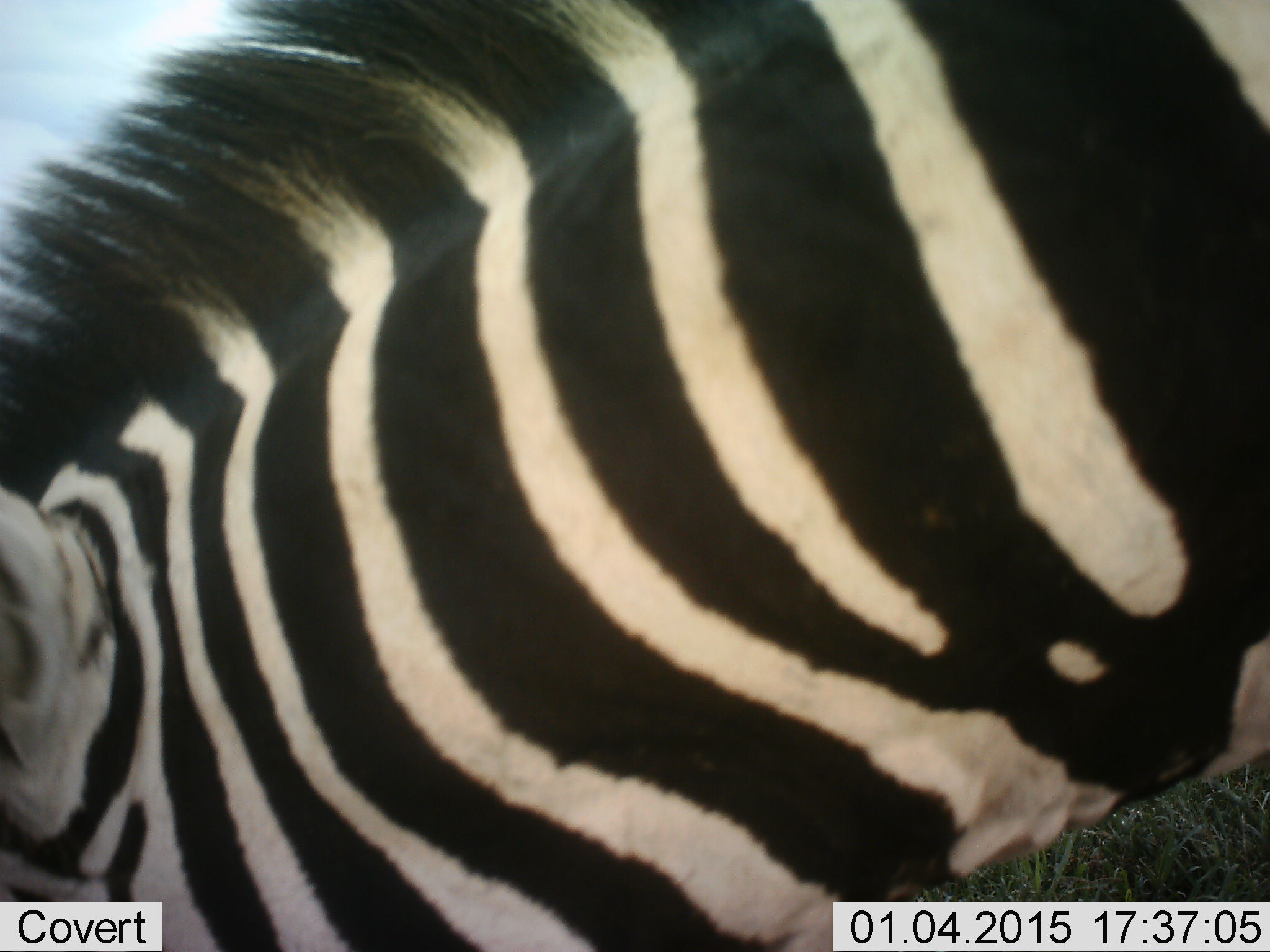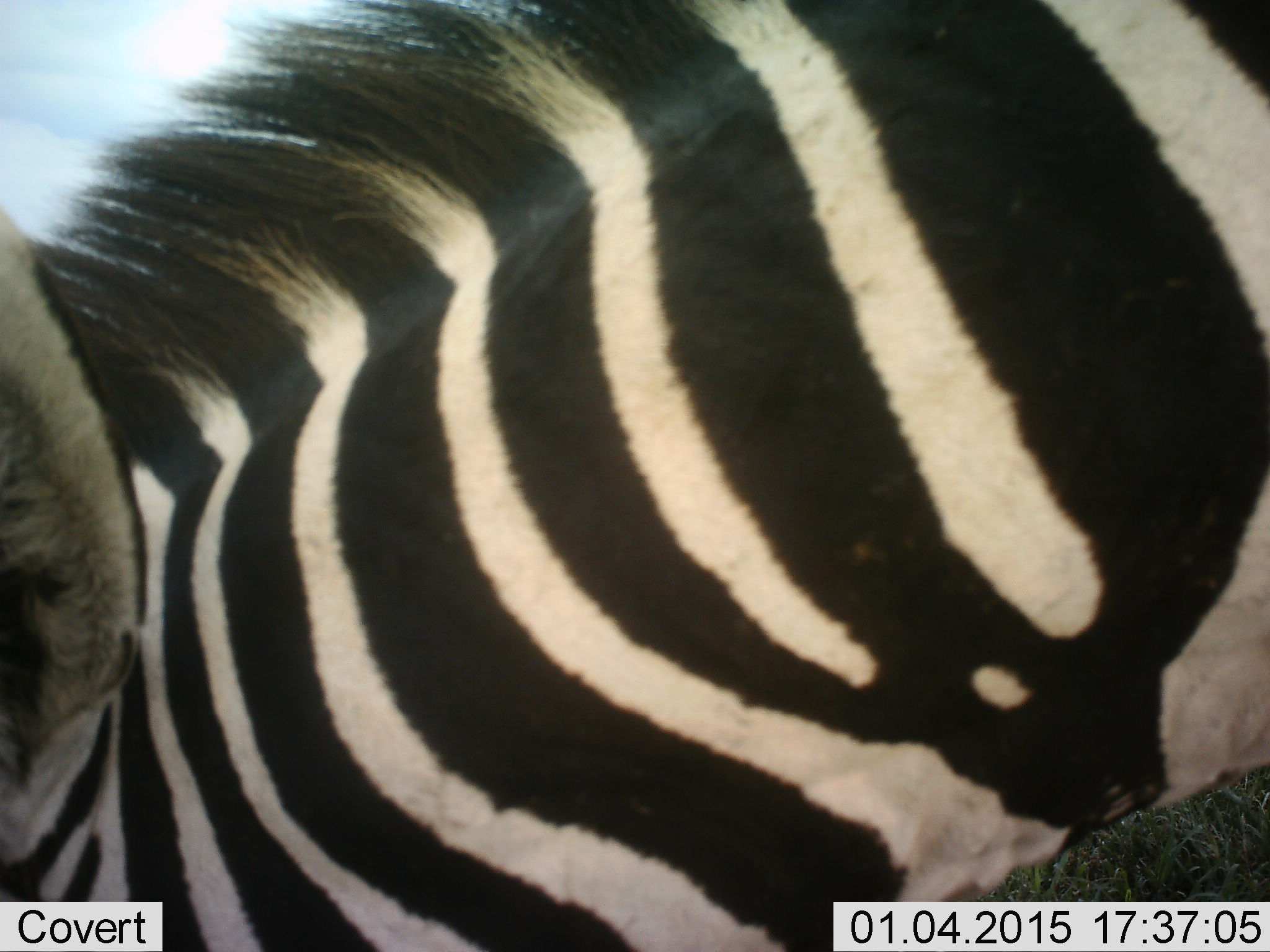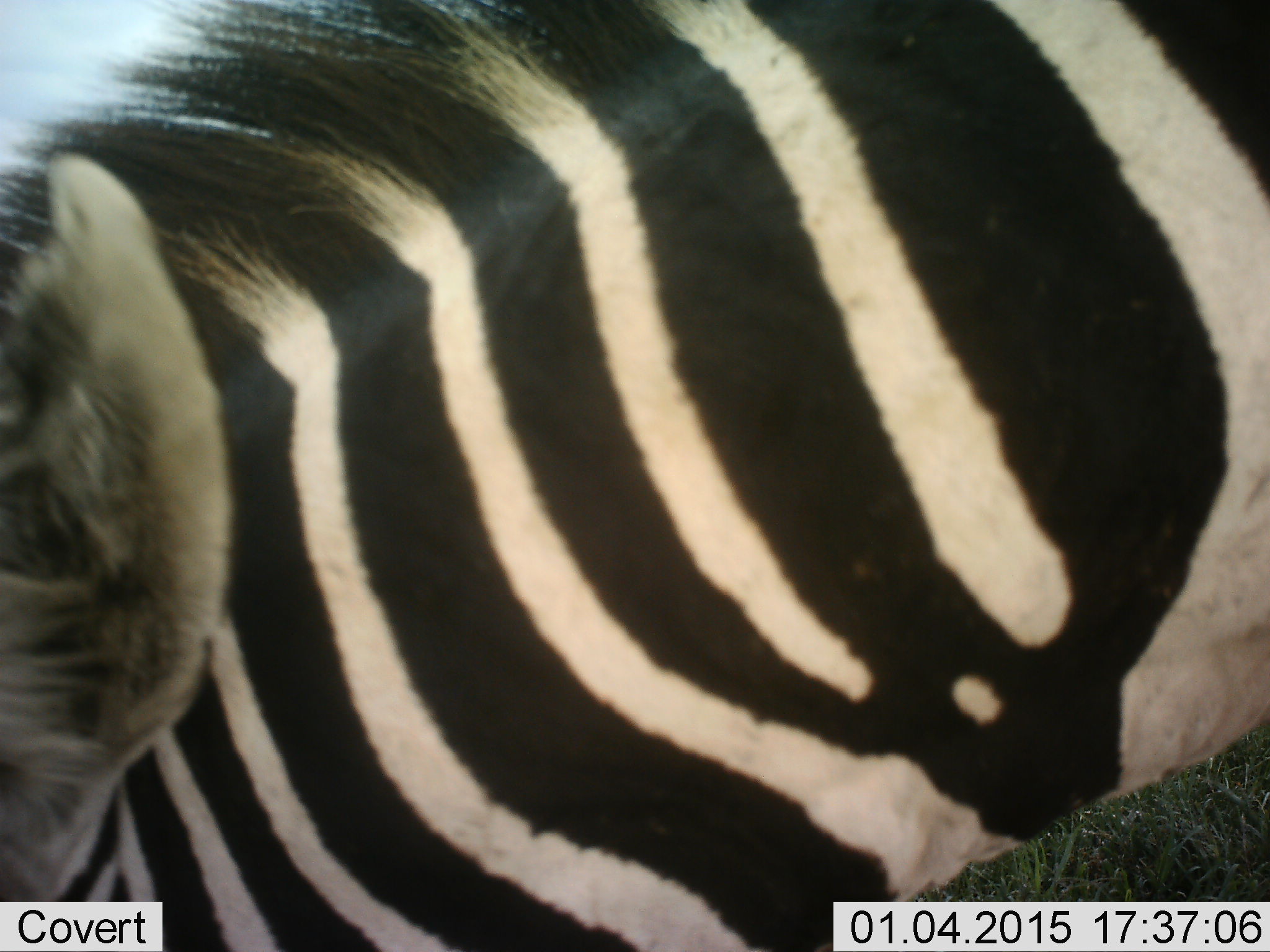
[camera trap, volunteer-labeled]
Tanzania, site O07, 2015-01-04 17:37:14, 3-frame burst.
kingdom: Animalia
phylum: Chordata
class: Mammalia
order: Perissodactyla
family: Equidae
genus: Equus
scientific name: Equus quagga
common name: plains zebra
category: zebra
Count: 1.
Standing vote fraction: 70%.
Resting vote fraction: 0%.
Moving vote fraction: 10%.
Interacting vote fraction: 0%.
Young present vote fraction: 0%.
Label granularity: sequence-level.